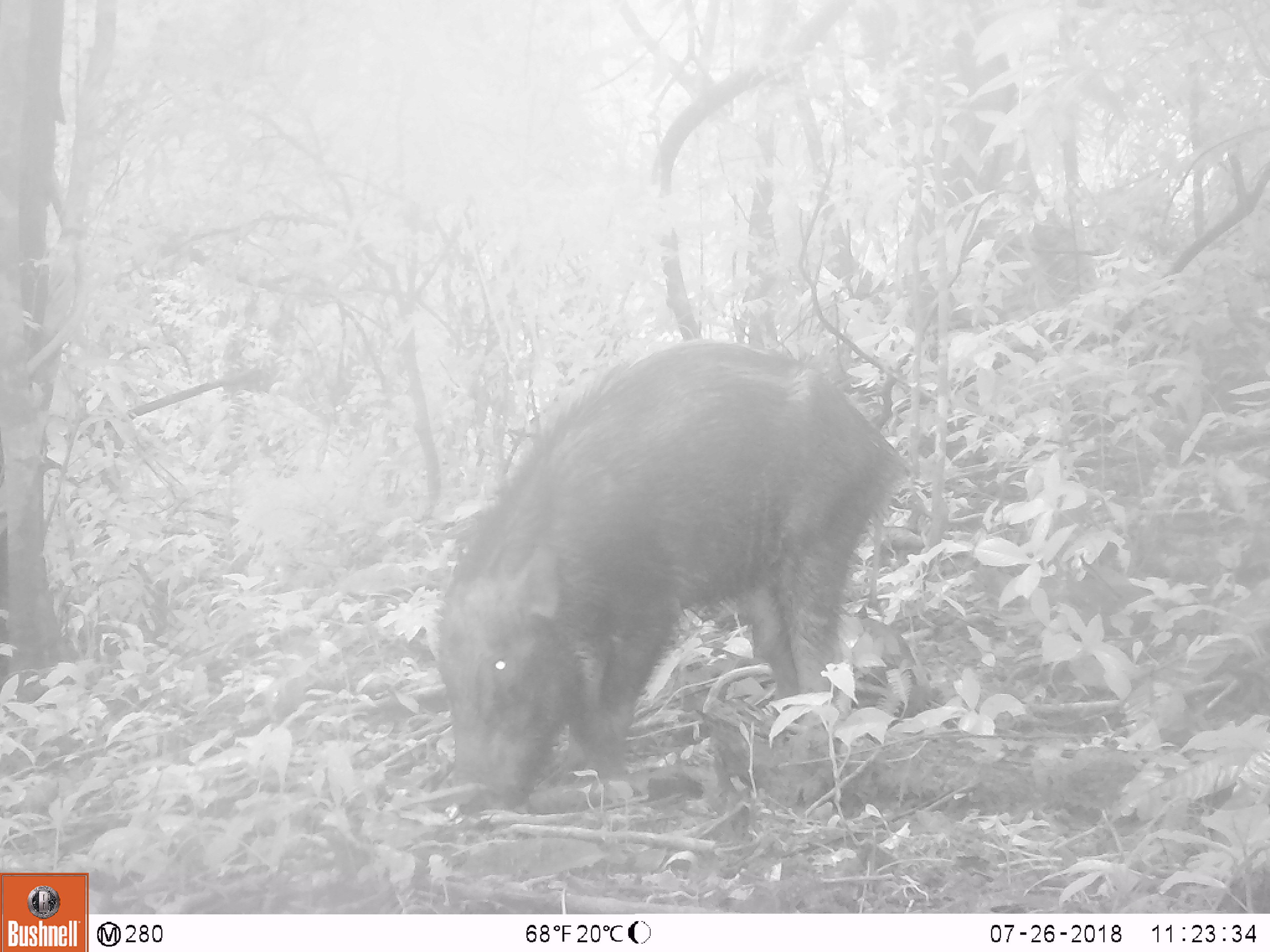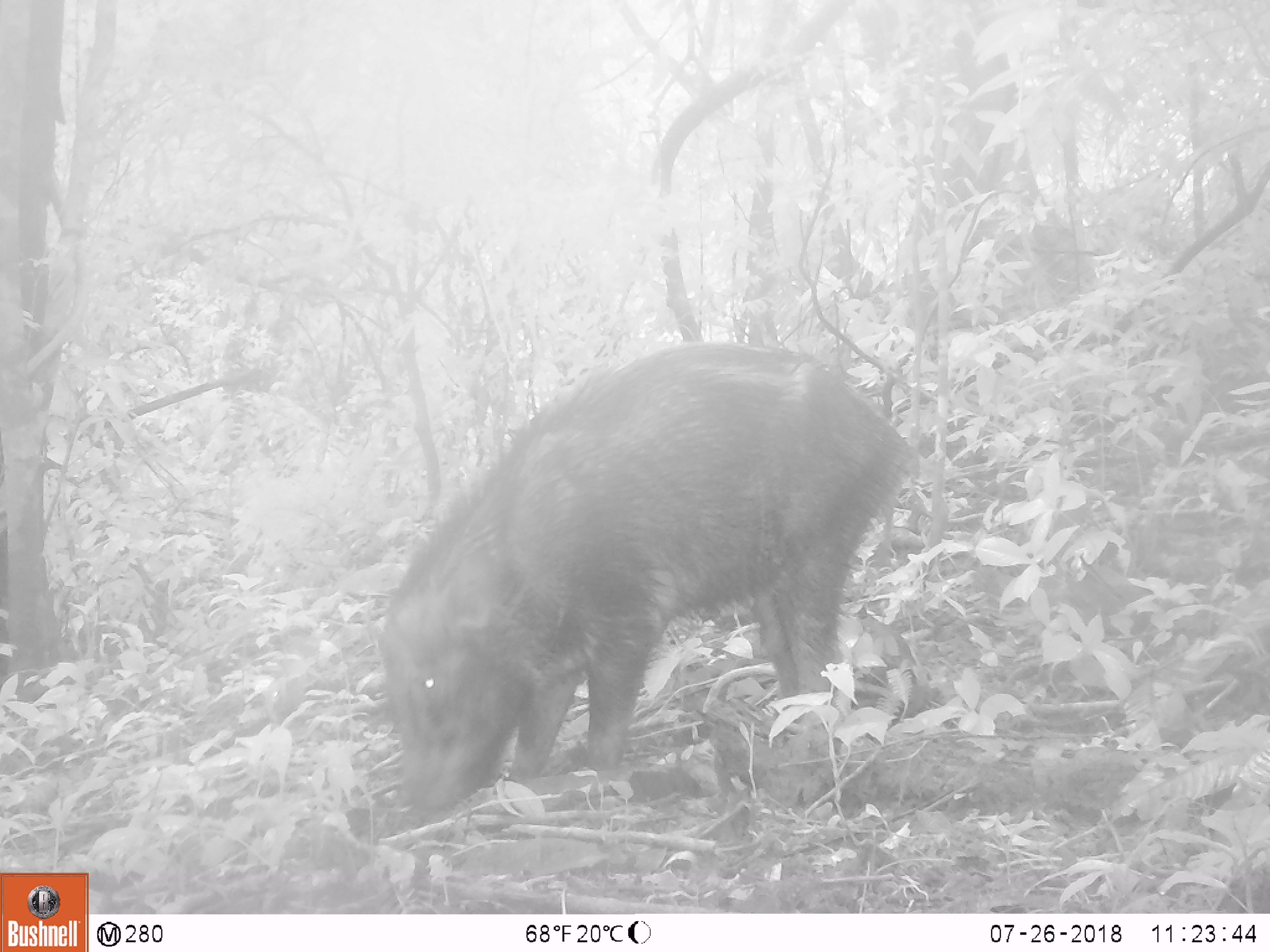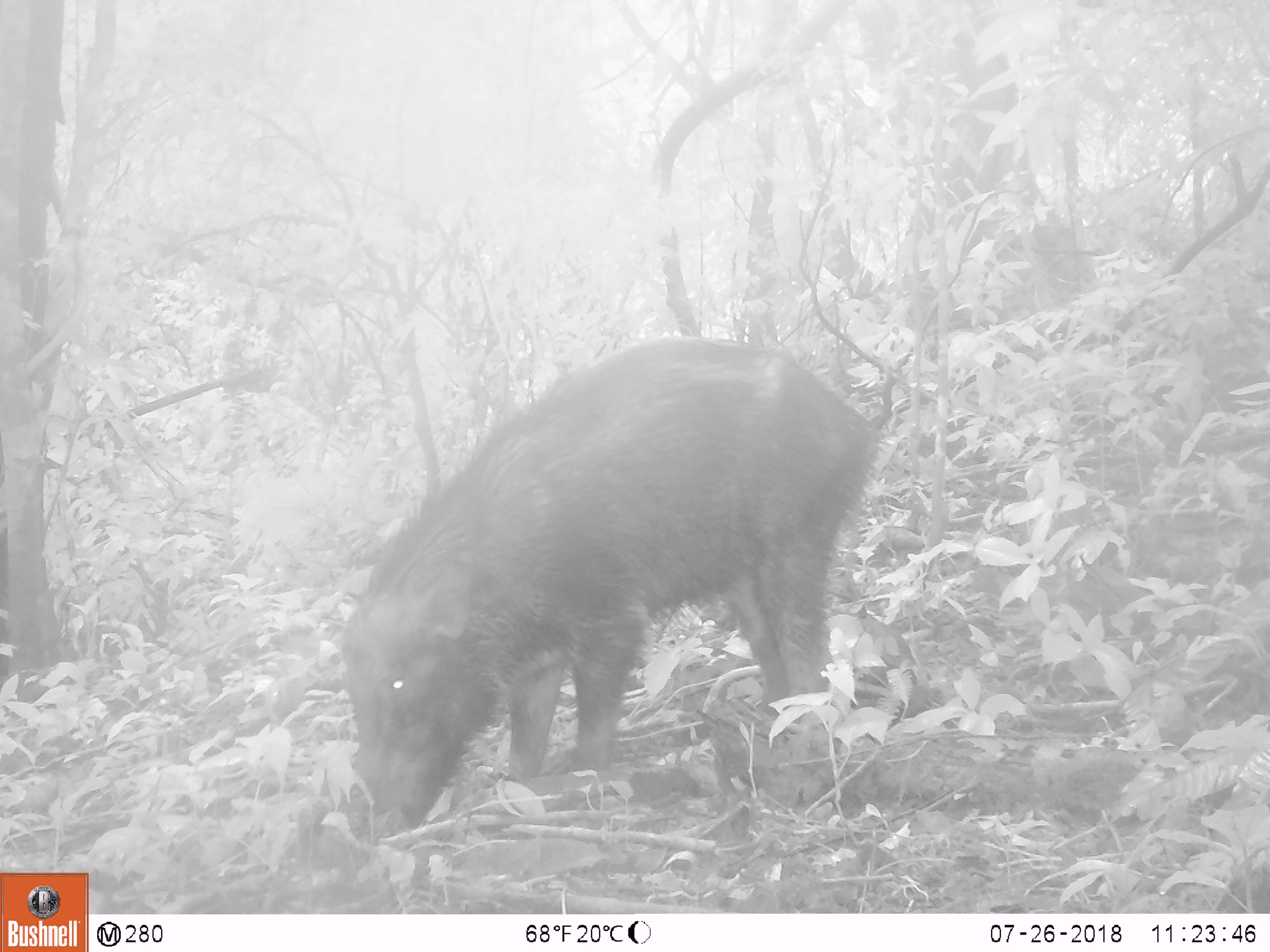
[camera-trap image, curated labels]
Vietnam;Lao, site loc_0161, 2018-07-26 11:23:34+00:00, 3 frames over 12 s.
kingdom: Animalia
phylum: Chordata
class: Mammalia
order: Artiodactyla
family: Suidae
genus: Sus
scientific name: Sus scrofa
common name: eurasian wild pig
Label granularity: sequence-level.